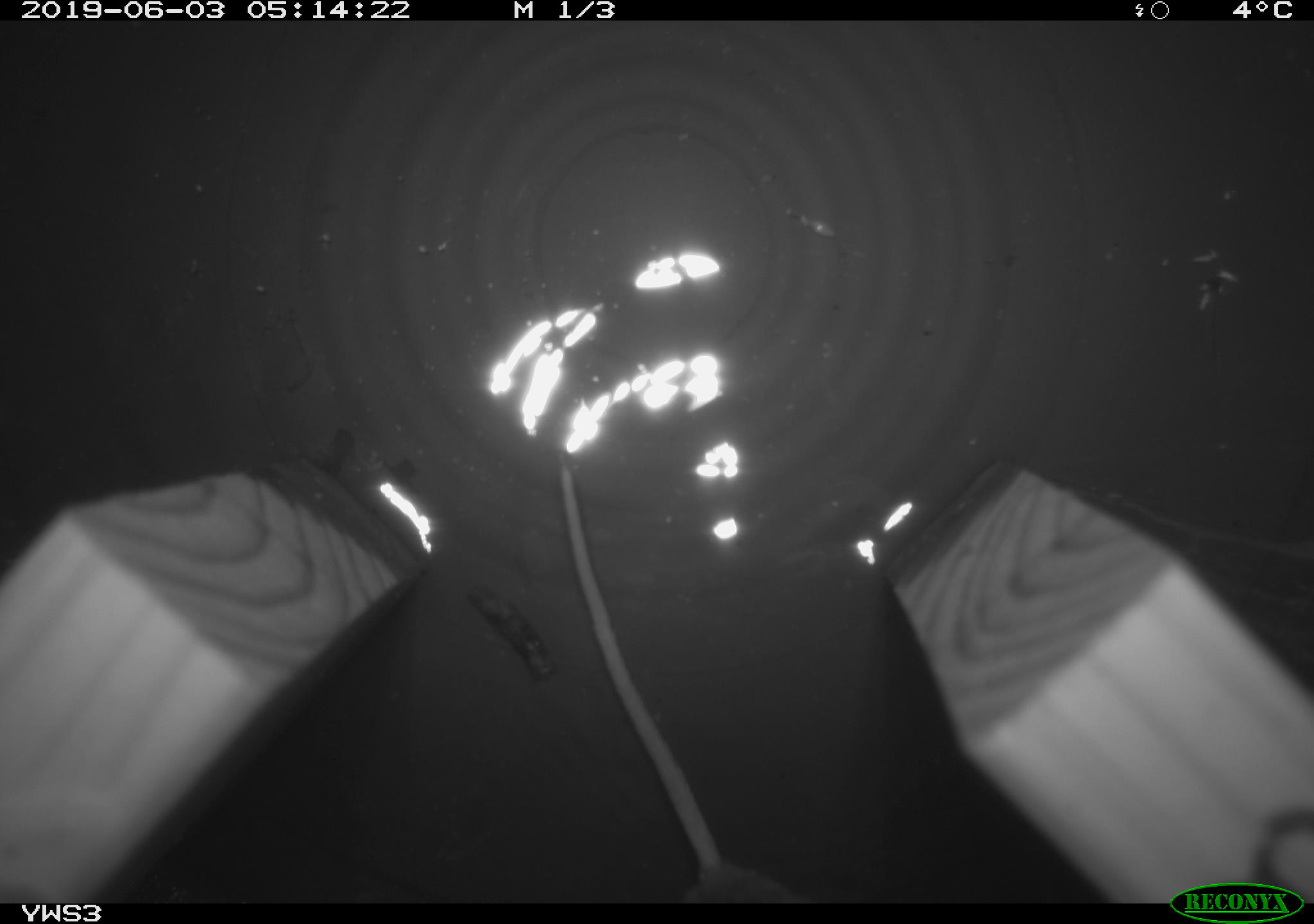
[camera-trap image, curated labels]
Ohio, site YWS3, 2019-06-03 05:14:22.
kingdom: Animalia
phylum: Chordata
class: Mammalia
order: Rodentia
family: Cricetidae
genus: Peromyscus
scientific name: Peromyscus leucopus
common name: white-footed mouse